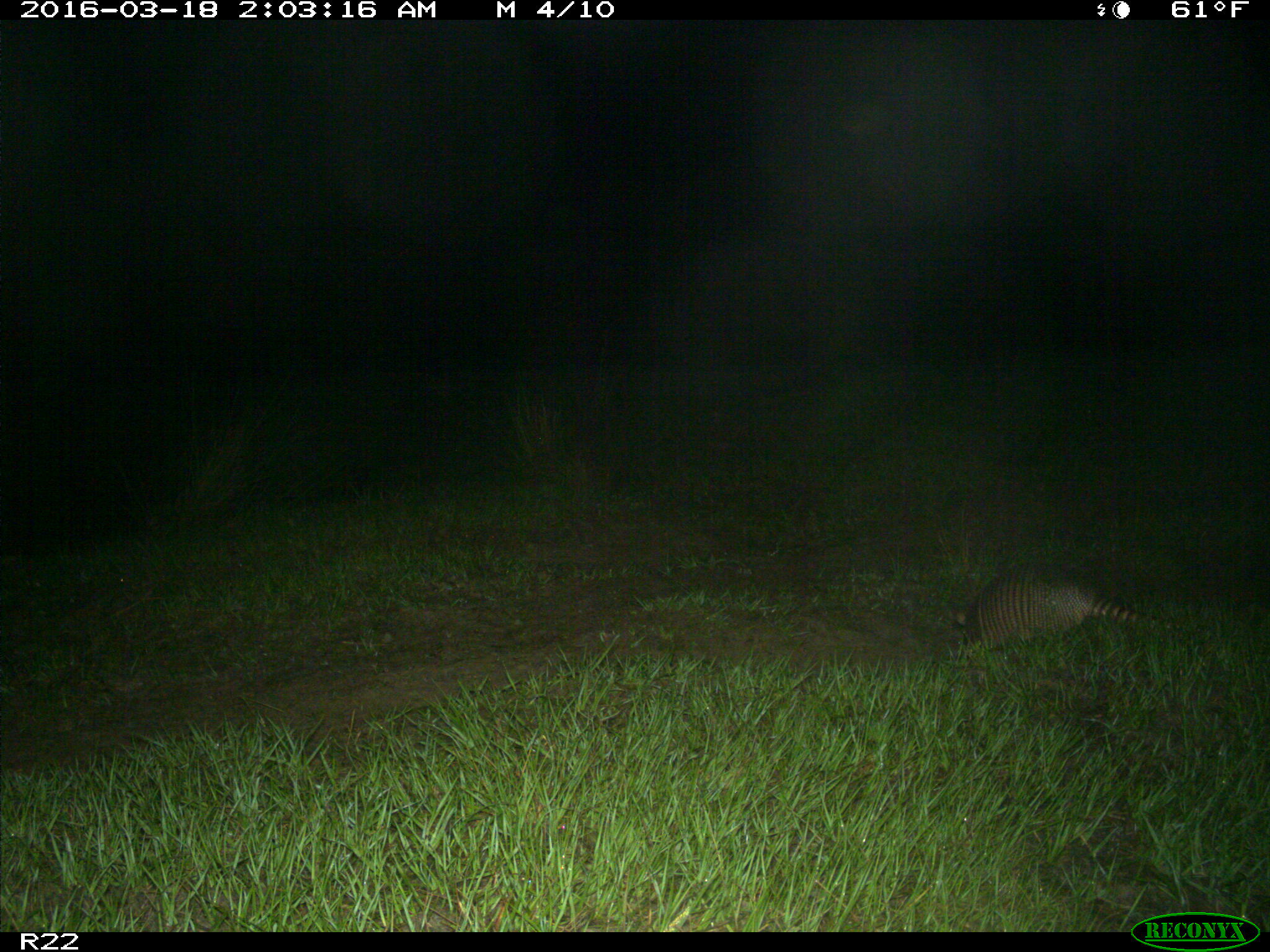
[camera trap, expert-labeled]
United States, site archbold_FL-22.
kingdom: Animalia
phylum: Chordata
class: Mammalia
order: Cingulata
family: Dasypodidae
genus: Dasypus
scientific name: Dasypus novemcinctus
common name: nine-banded armadillo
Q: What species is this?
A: Dasypus novemcinctus (nine-banded armadillo).